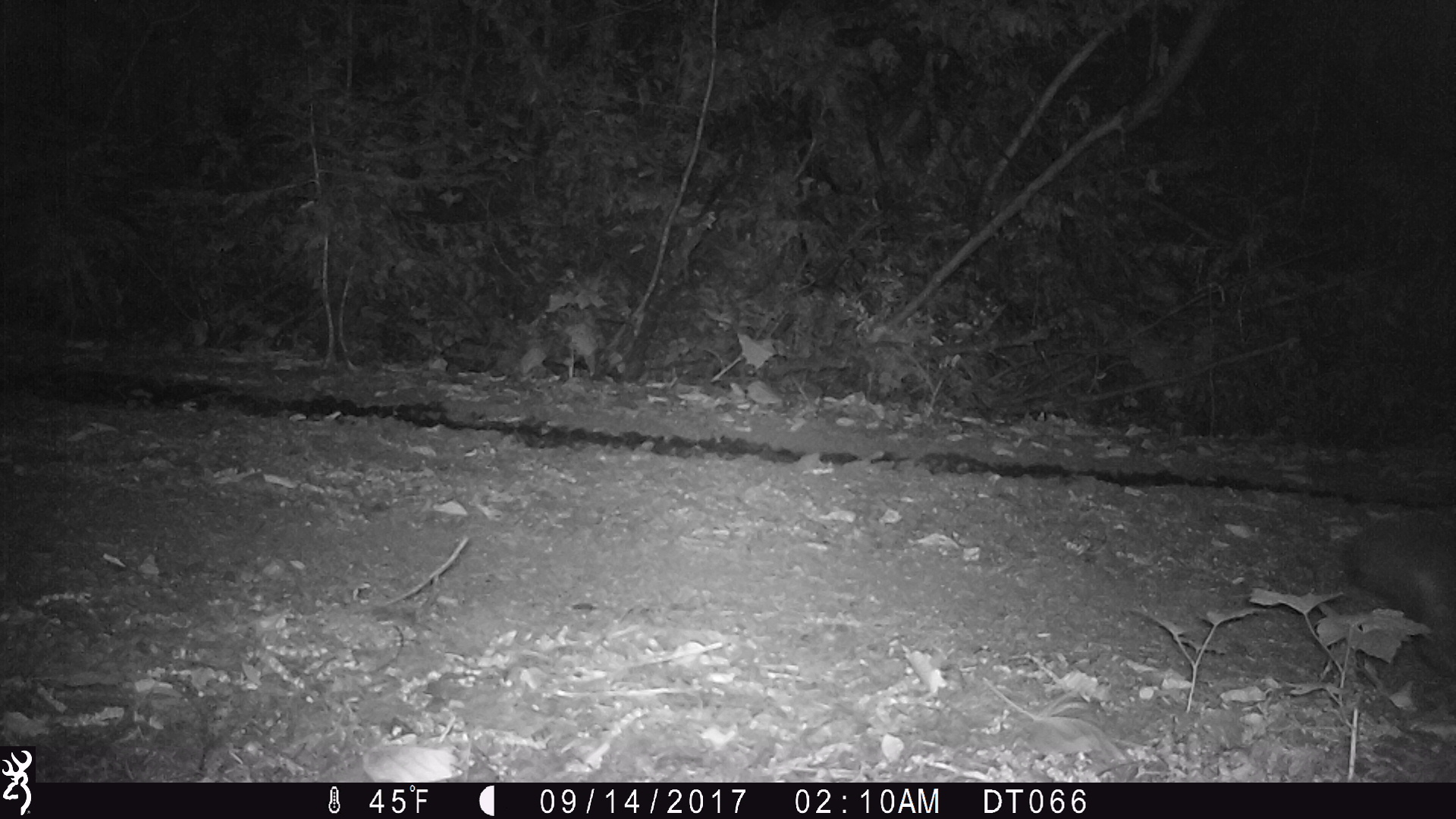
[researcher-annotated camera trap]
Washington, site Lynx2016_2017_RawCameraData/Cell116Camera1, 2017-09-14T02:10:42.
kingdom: Animalia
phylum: Chordata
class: Mammalia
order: Lagomorpha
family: Leporidae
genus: Lepus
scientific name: Lepus americanus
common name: snowshoe hare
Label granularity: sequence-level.